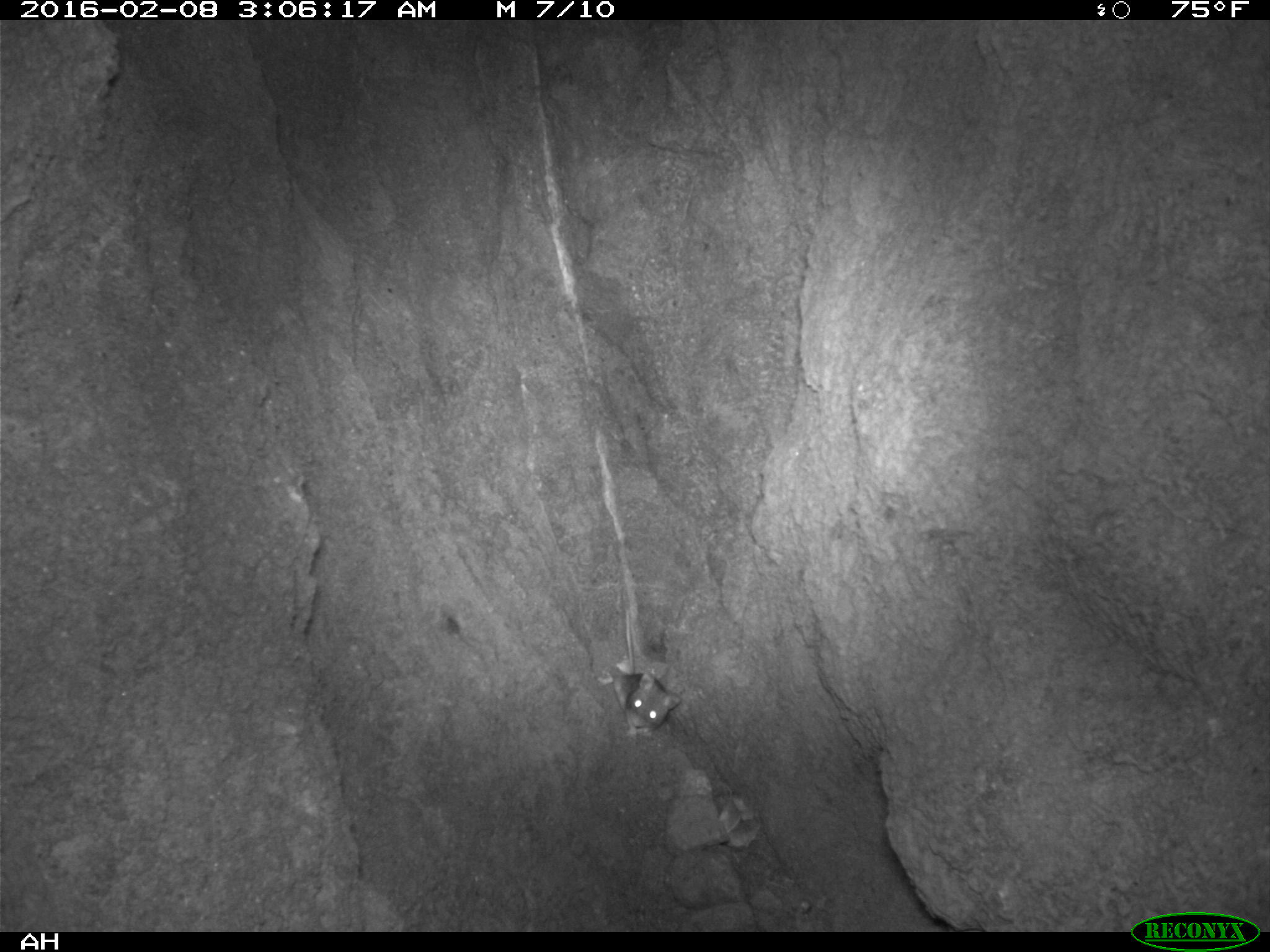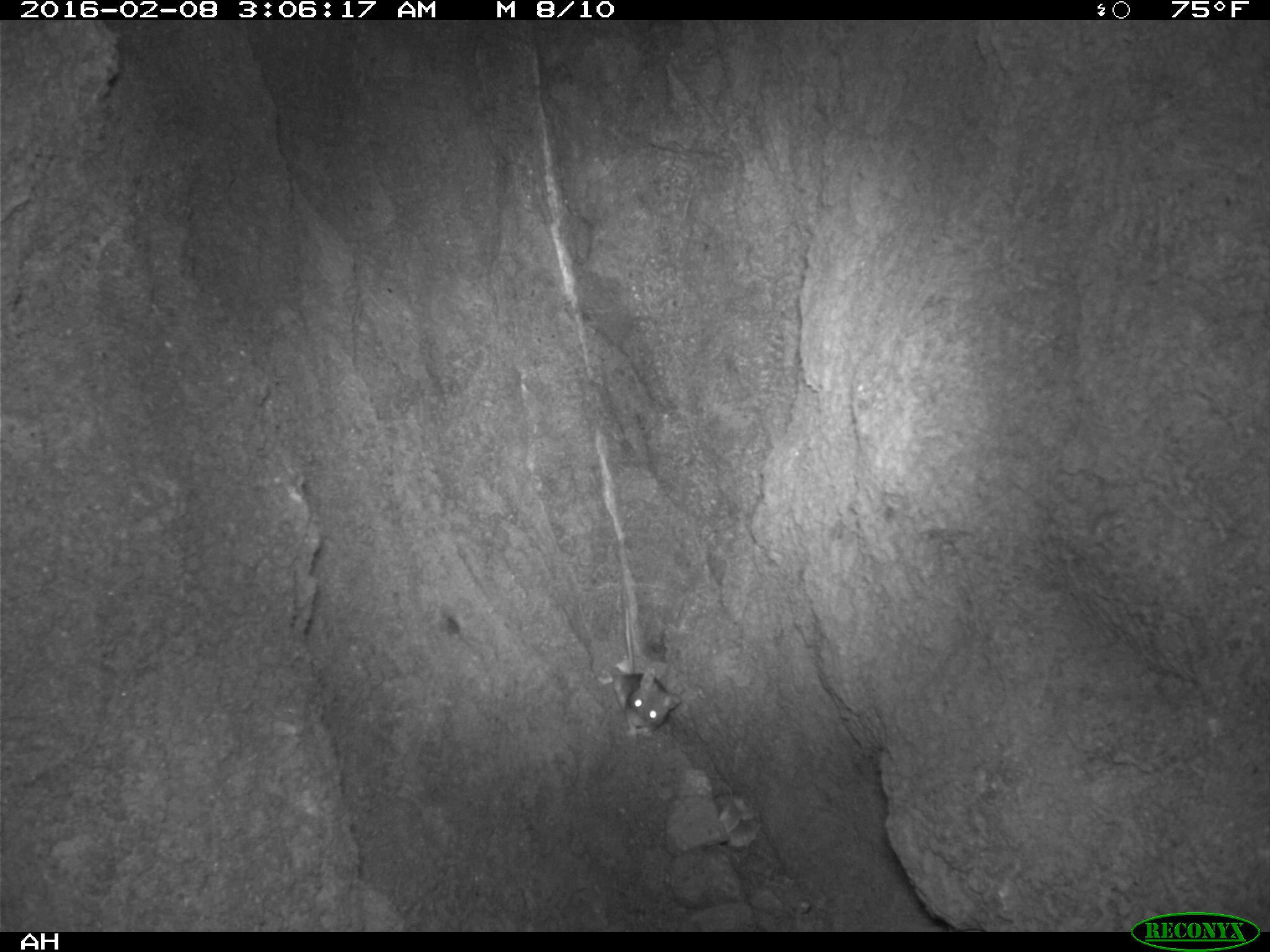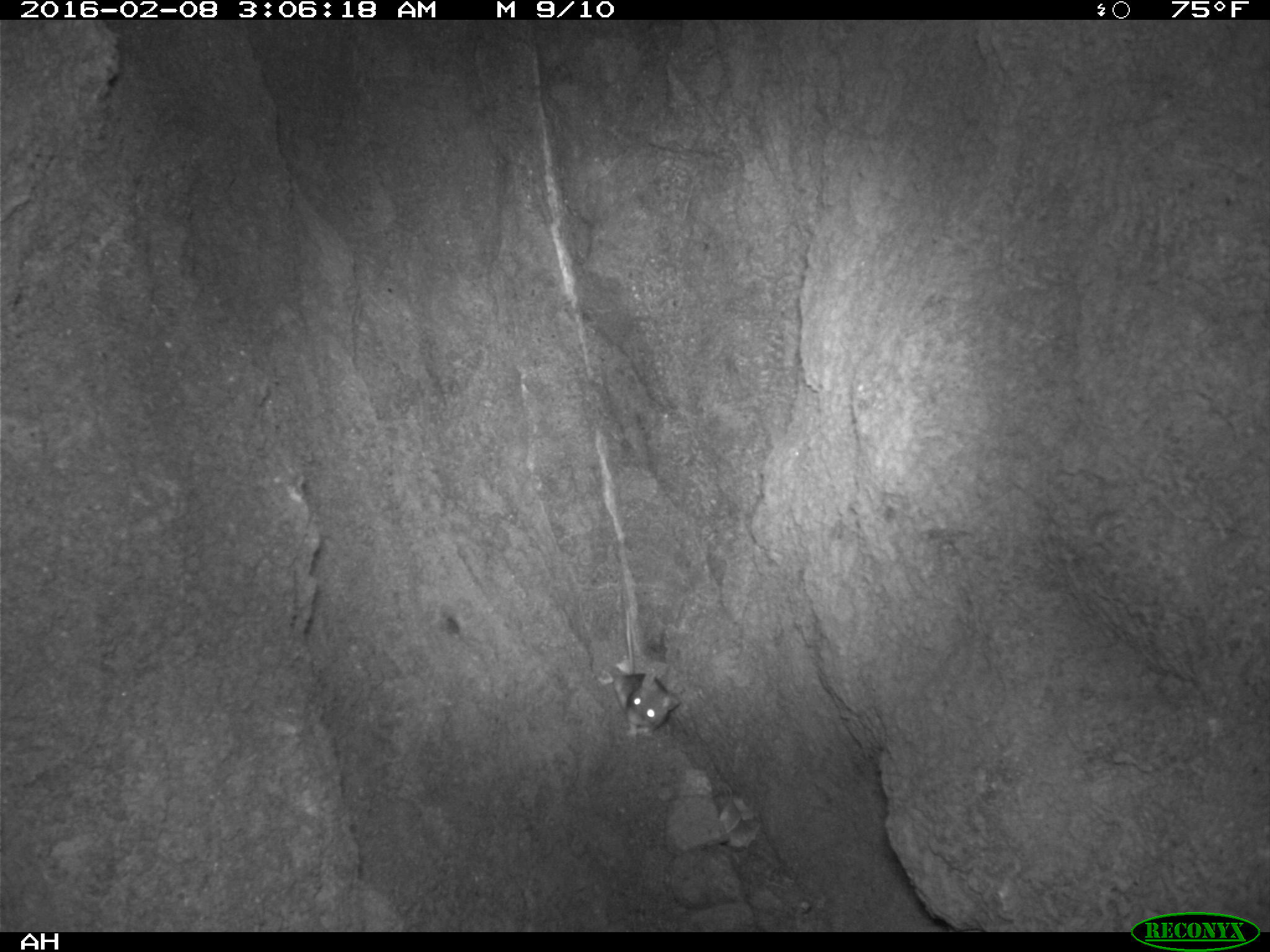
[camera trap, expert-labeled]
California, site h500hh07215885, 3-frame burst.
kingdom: Animalia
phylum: Chordata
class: Mammalia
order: Rodentia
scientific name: Rodentia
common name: rodent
Rodent (Rodentia).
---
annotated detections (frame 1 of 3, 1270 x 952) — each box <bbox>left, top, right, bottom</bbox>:
rodent: <bbox>606, 607, 683, 739</bbox>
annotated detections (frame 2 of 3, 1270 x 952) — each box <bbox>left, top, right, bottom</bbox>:
rodent: <bbox>610, 605, 682, 740</bbox>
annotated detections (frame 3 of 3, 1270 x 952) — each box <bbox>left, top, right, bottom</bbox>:
rodent: <bbox>613, 610, 682, 737</bbox>